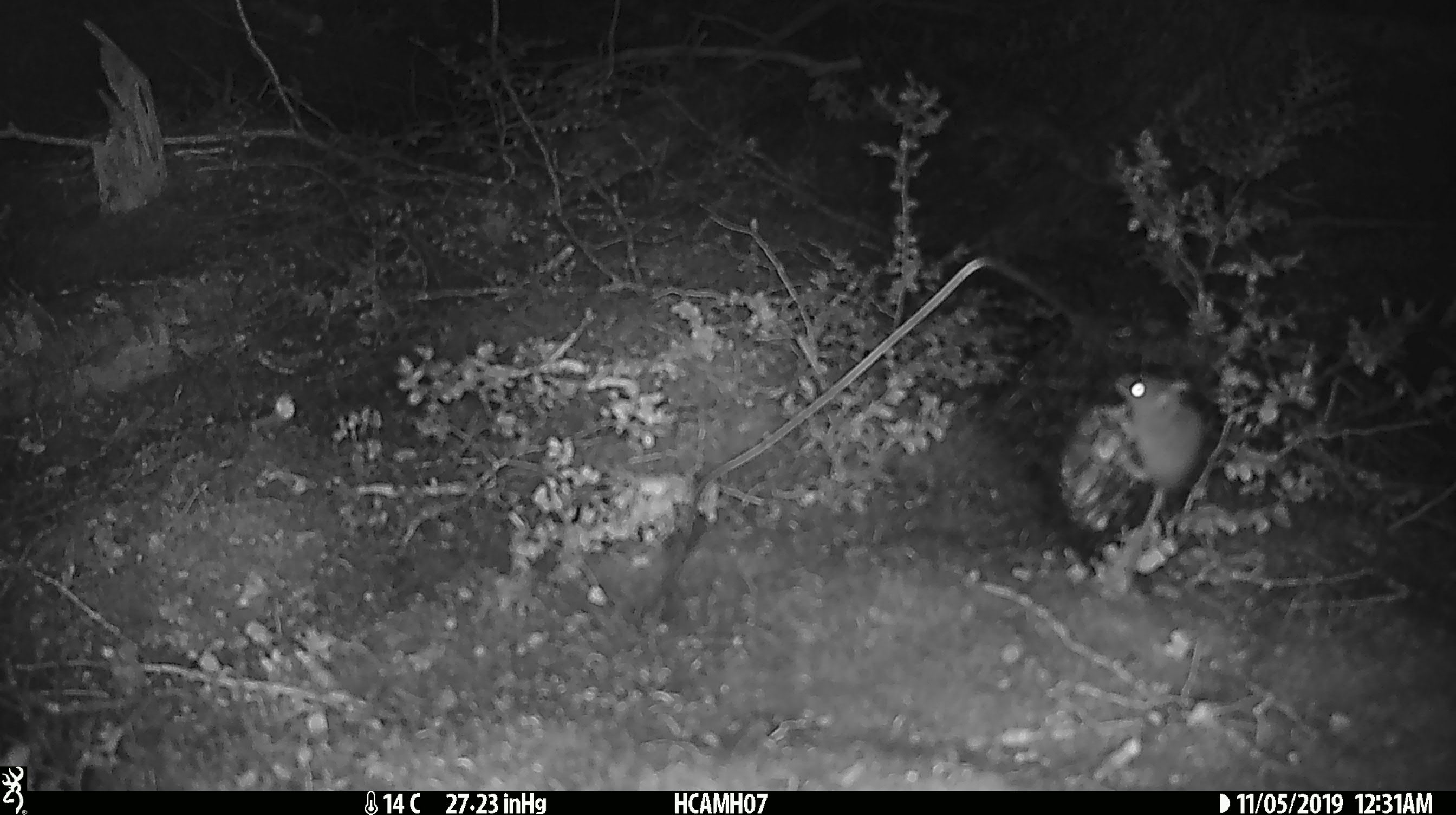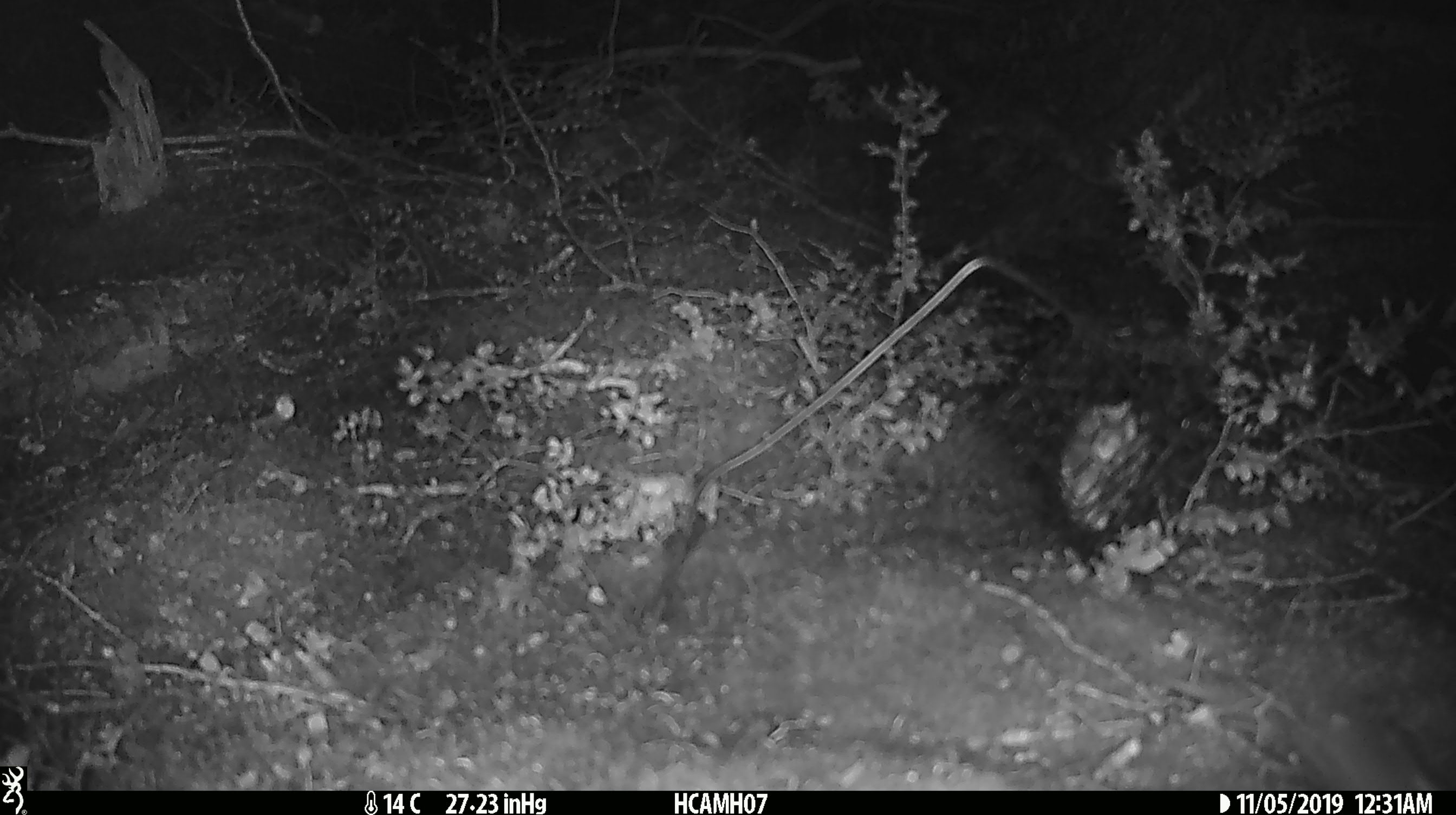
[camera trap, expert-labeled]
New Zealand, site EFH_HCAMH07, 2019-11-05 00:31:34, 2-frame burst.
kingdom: Animalia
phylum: Chordata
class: Mammalia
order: Rodentia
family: Muridae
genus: Mus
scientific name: Mus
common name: mouse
Mouse (Mus).